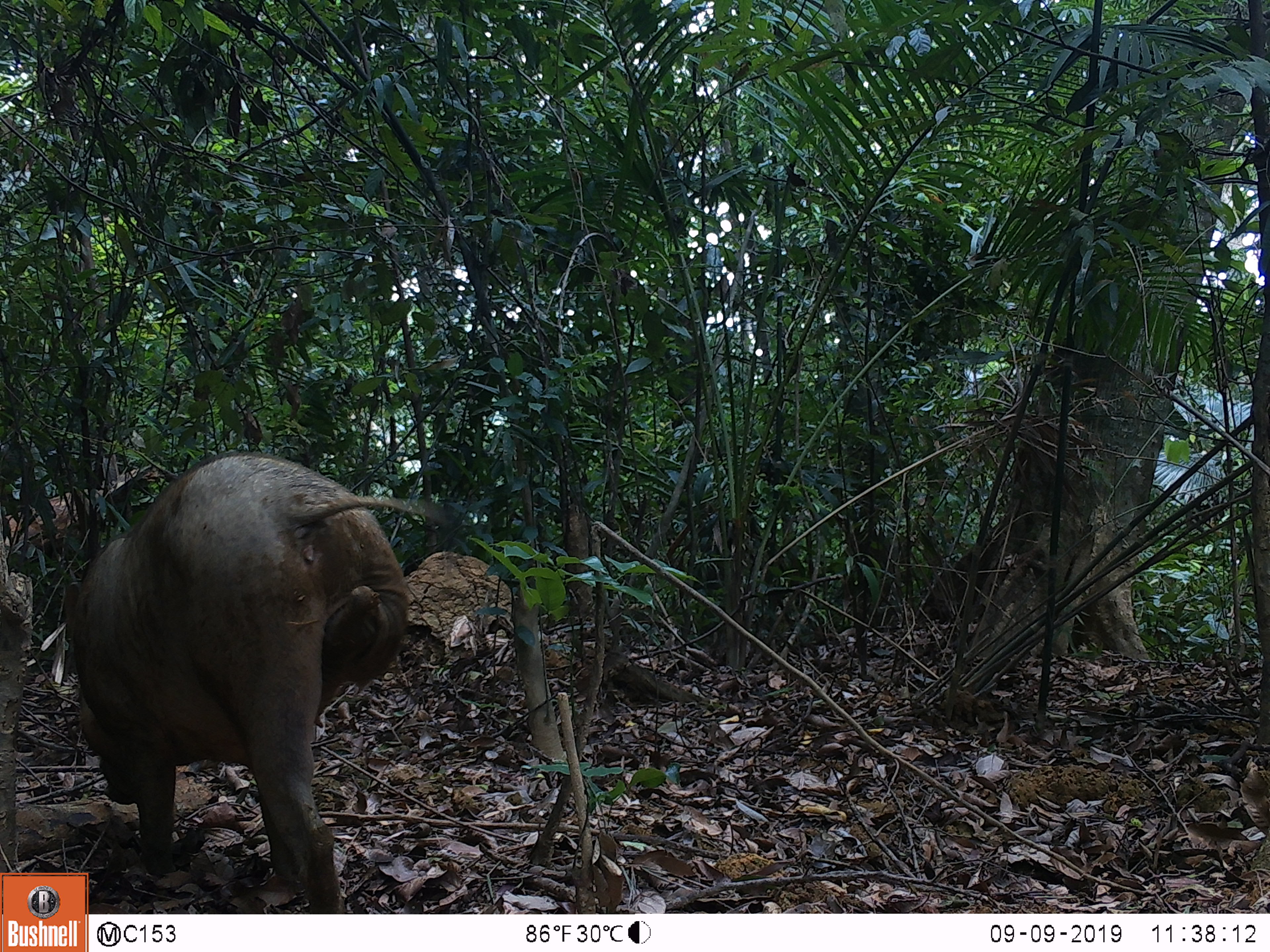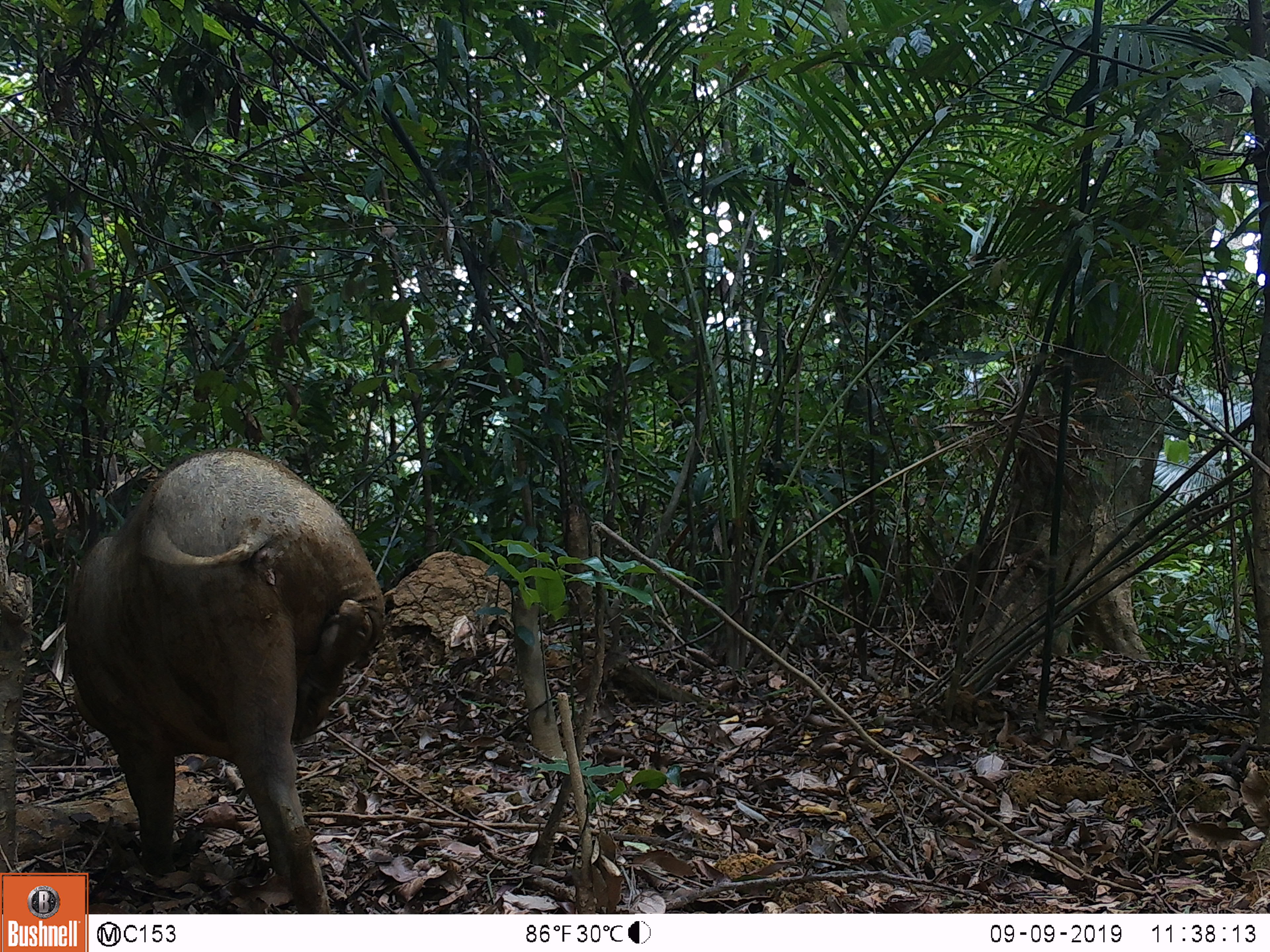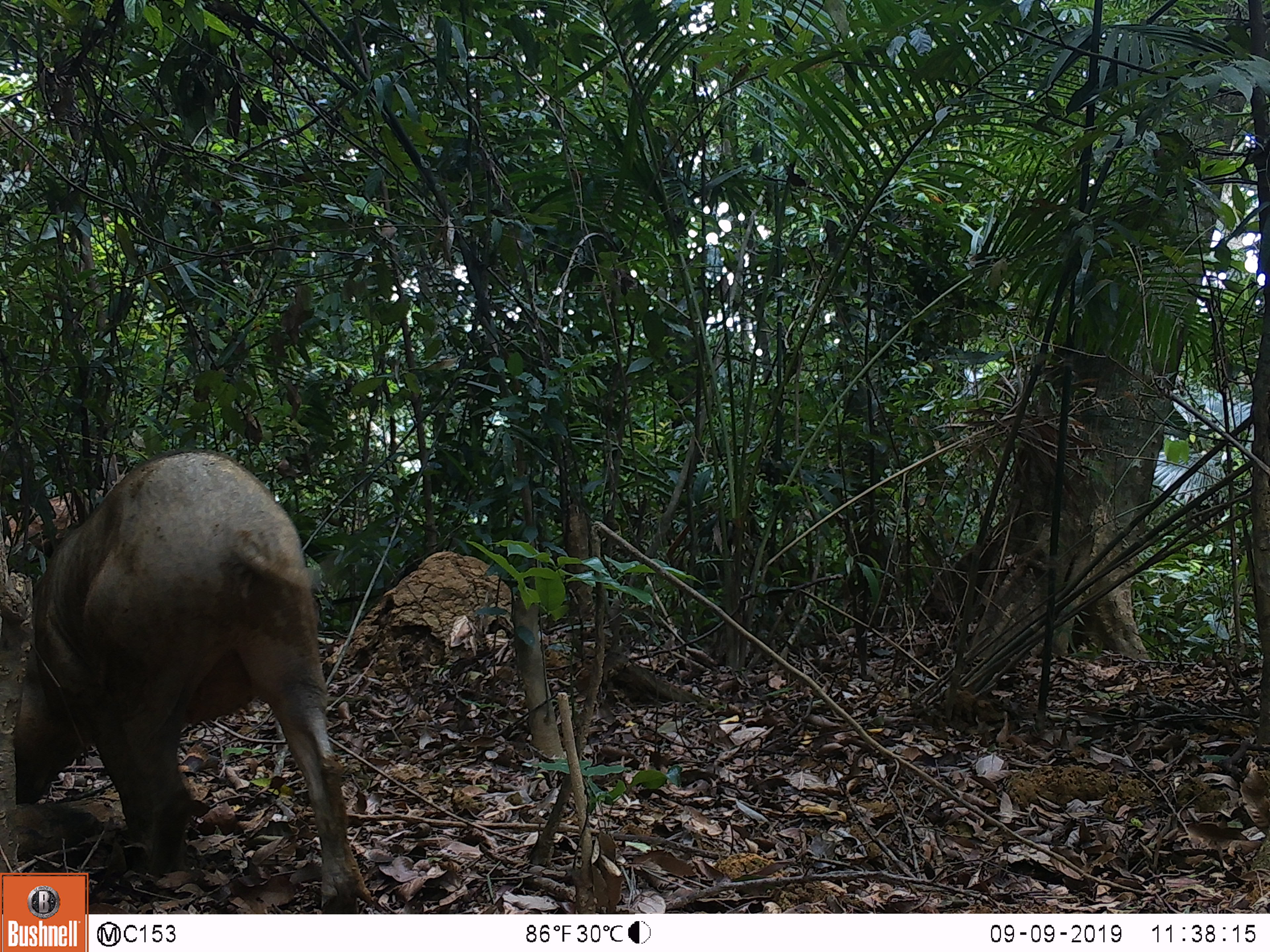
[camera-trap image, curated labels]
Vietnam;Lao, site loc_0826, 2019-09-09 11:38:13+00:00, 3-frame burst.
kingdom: Animalia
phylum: Chordata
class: Mammalia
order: Artiodactyla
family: Suidae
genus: Sus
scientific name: Sus scrofa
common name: eurasian wild pig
Eurasian wild pig (Sus scrofa). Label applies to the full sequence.